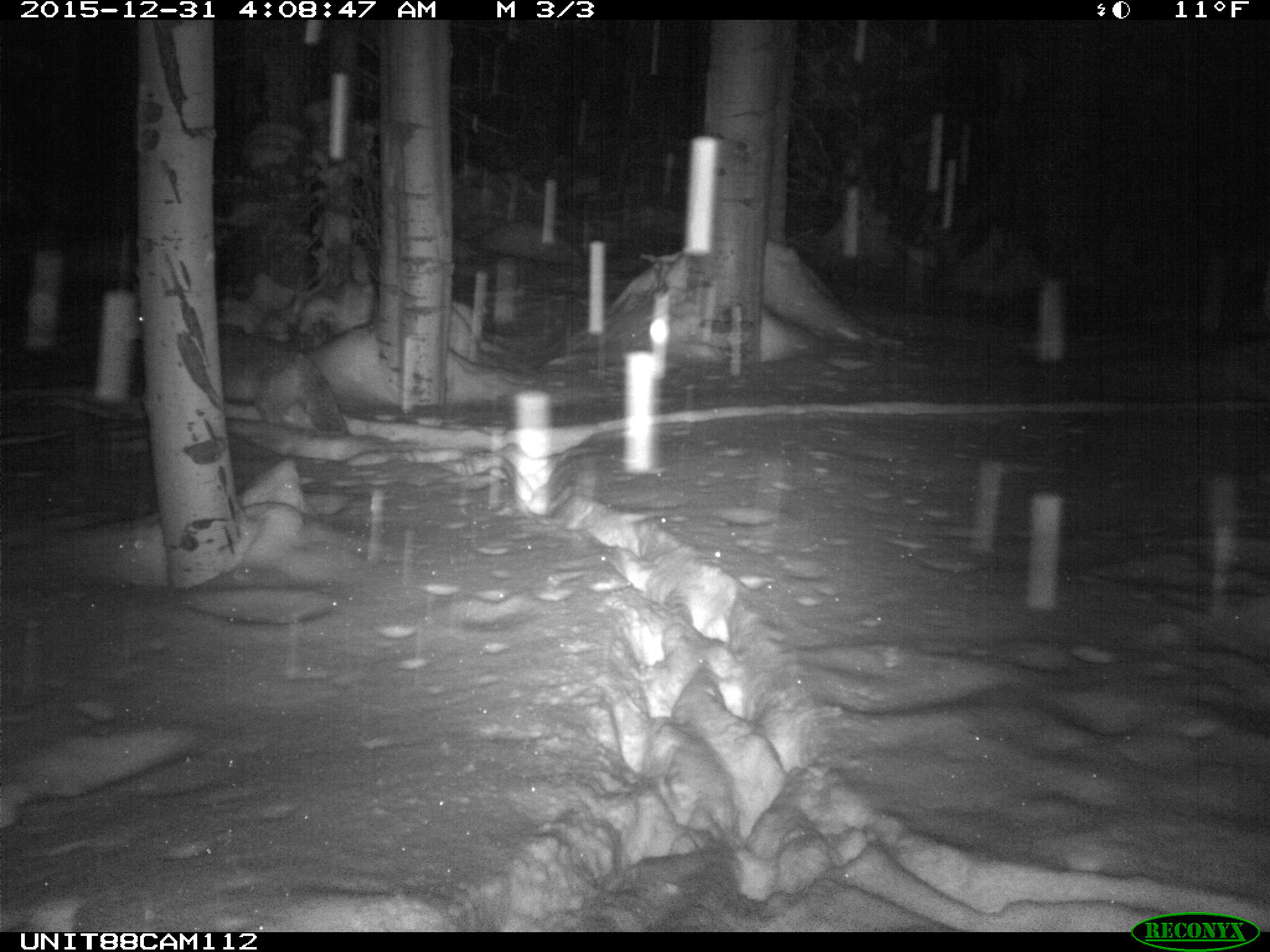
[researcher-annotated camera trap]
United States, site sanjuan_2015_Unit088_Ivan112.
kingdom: Animalia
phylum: Chordata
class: Mammalia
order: Carnivora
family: Canidae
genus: Canis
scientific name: Canis latrans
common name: coyote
Canis latrans (coyote).